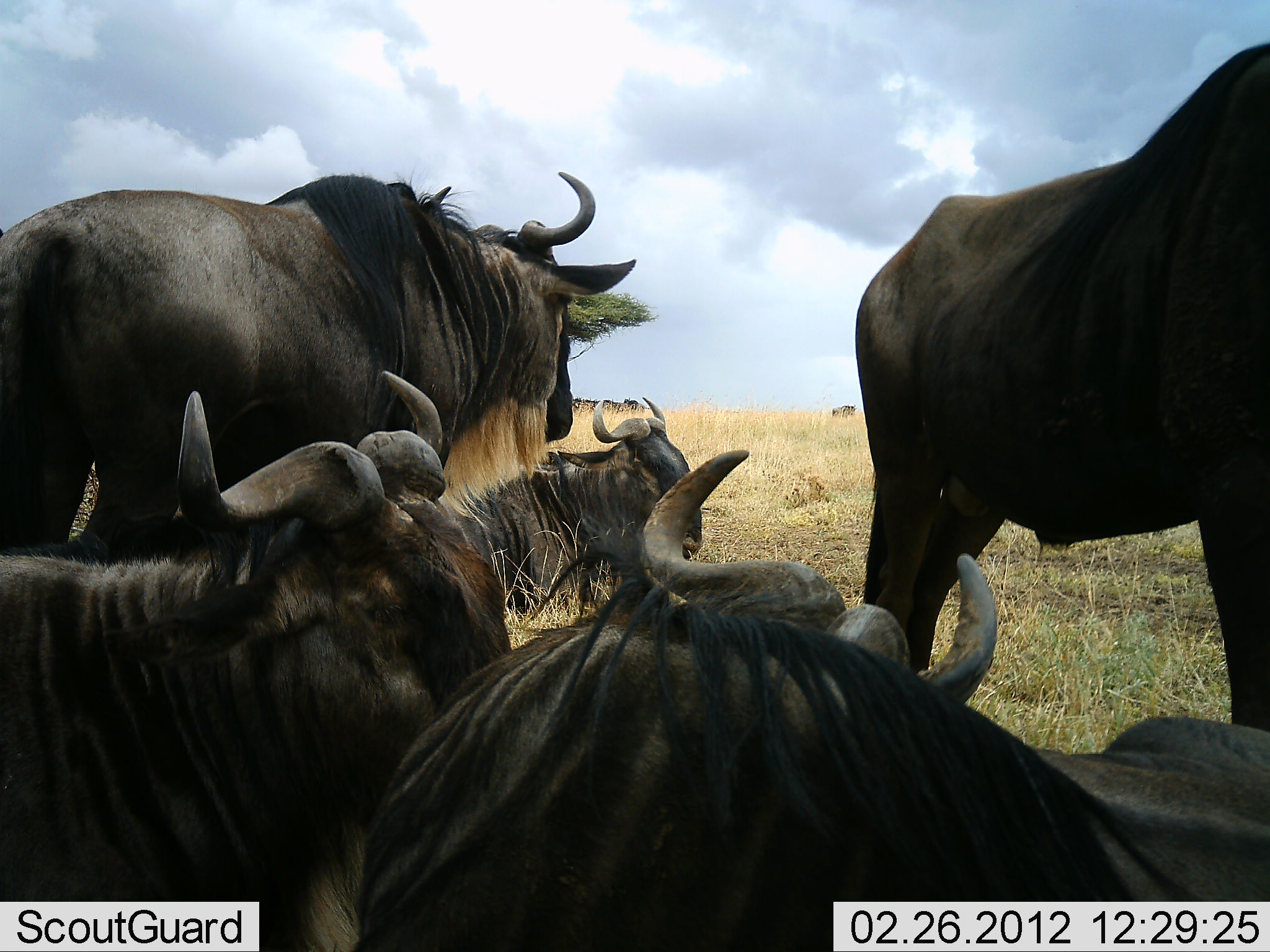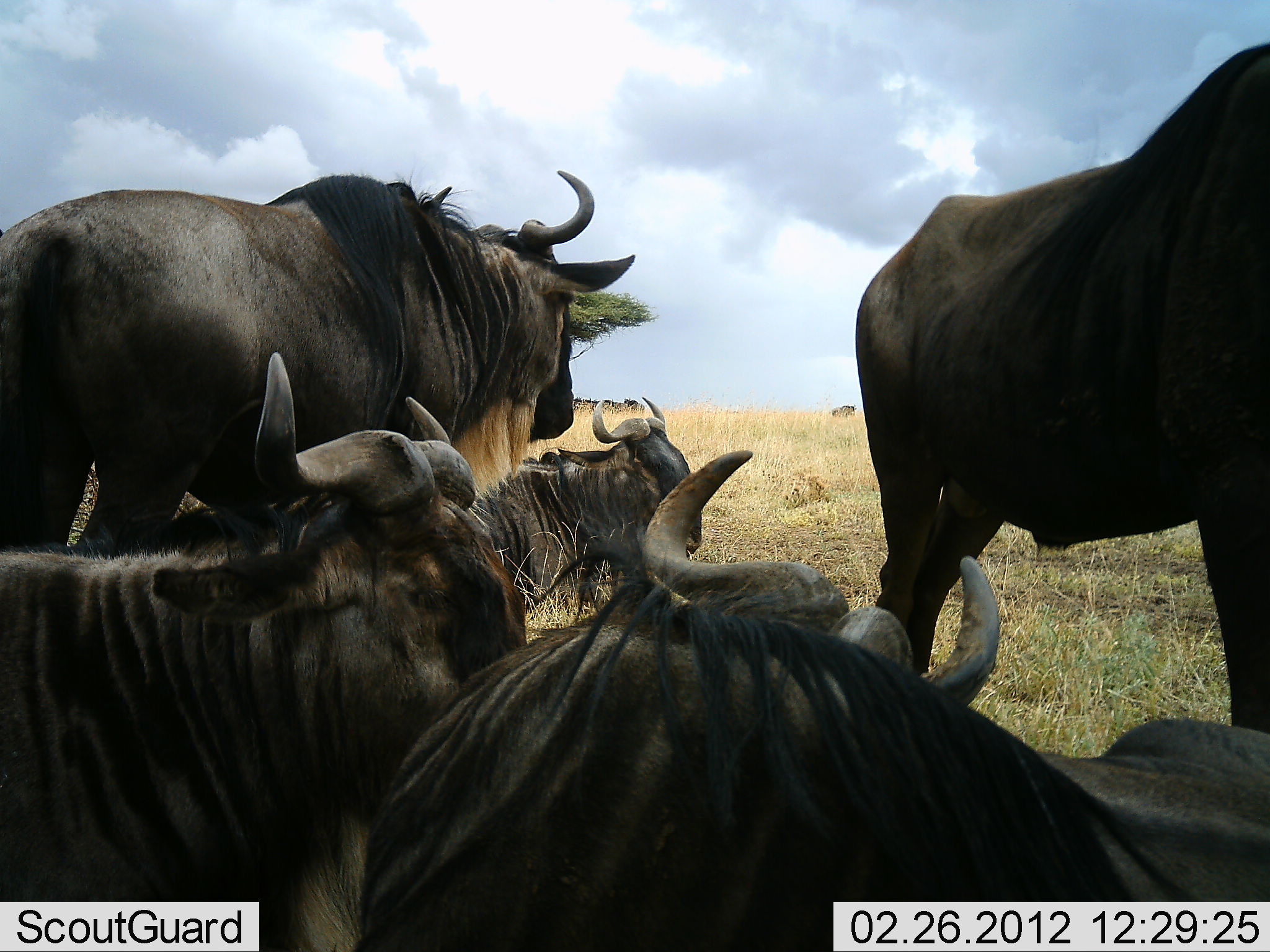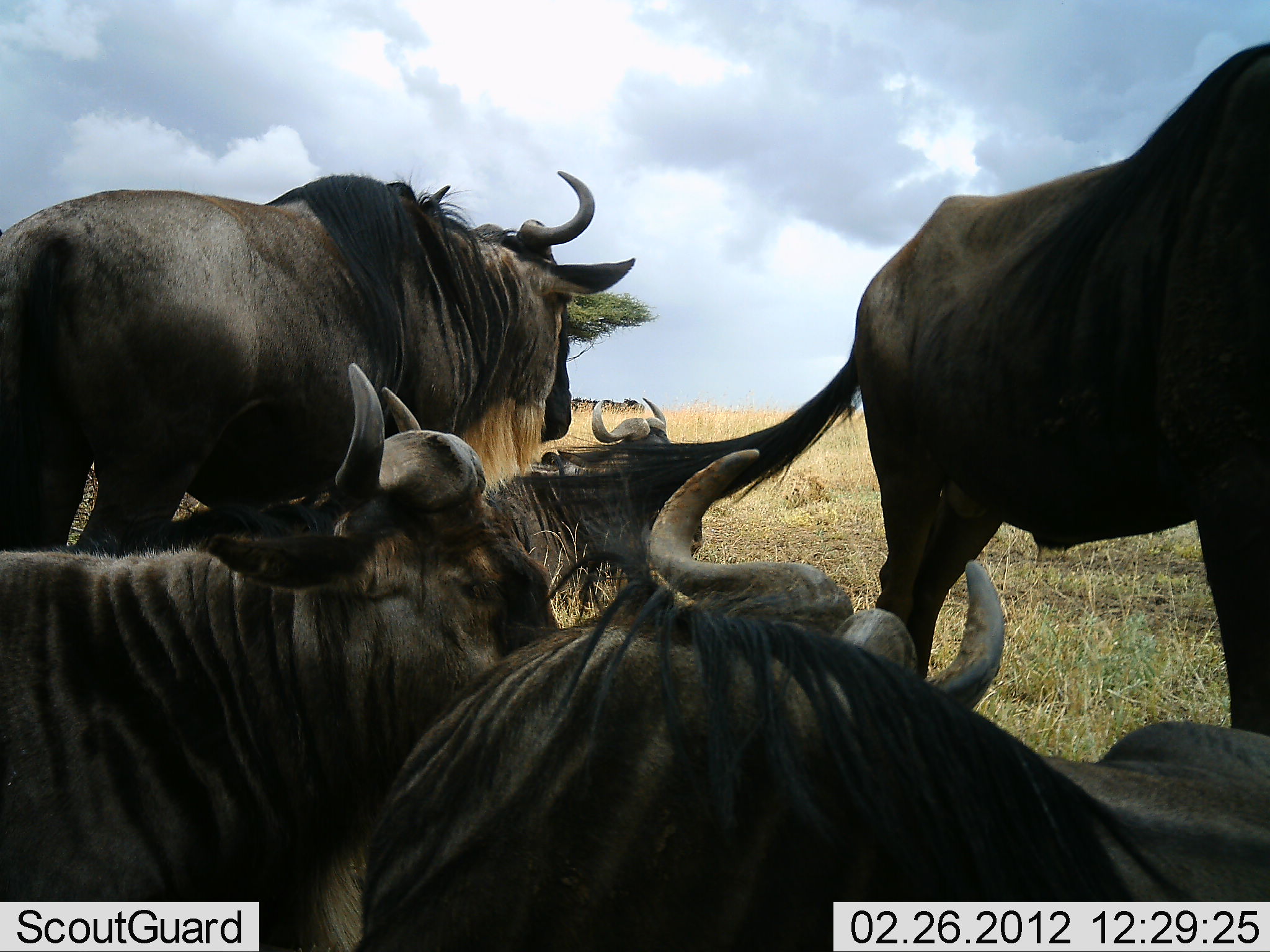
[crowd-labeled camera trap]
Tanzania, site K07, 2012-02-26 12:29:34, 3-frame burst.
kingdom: Animalia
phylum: Chordata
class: Mammalia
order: Artiodactyla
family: Bovidae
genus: Connochaetes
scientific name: Connochaetes taurinus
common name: blue wildebeest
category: wildebeest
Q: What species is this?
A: Wildebeest (blue wildebeest) (Connochaetes taurinus).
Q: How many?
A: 5.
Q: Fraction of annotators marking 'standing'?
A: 59%.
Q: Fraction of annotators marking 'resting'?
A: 94%.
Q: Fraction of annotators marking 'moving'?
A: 0%.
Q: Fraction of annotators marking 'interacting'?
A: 18%.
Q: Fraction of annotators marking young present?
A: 0%.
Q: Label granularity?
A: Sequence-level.